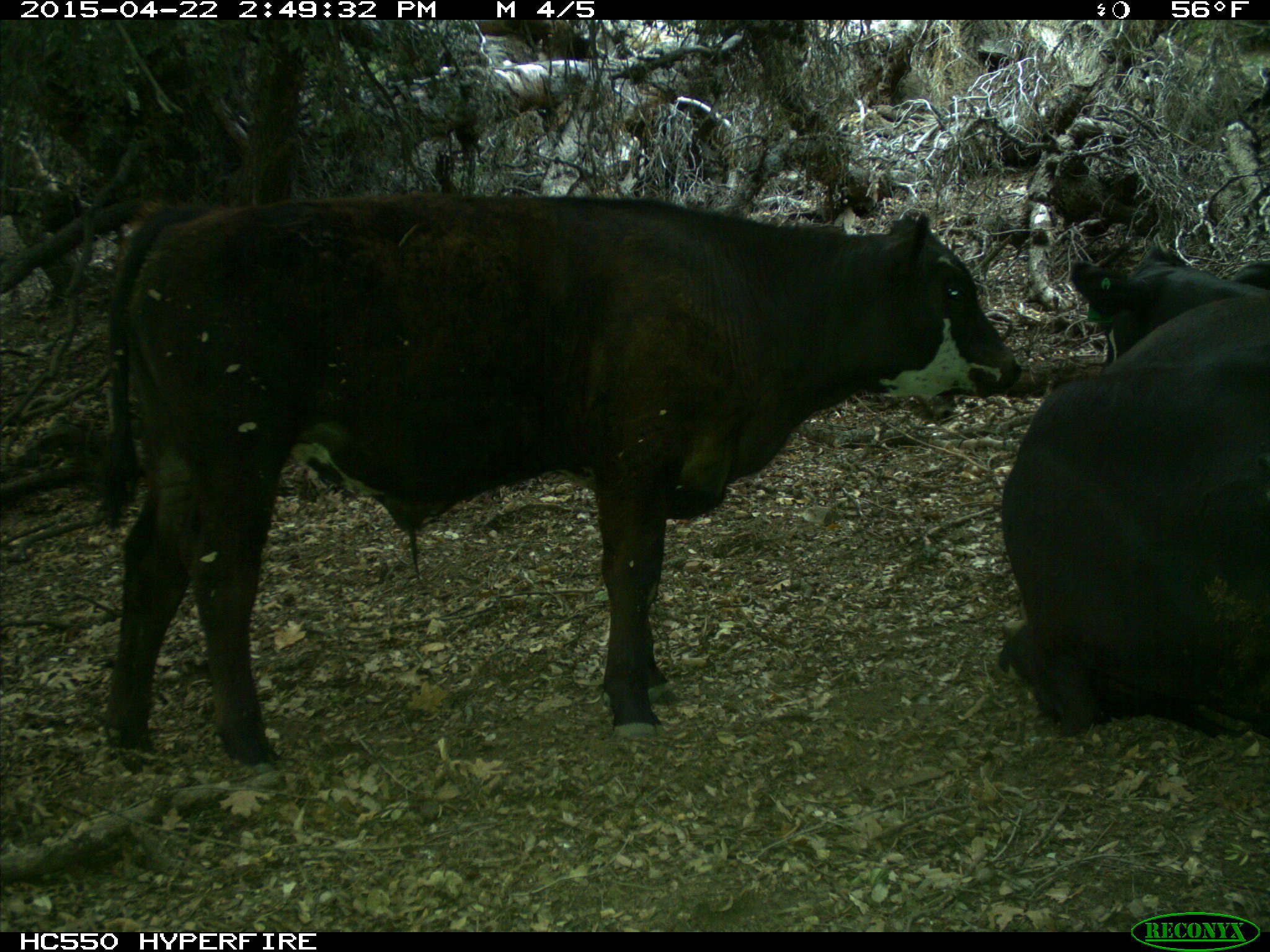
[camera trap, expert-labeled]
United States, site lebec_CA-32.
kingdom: Animalia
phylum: Chordata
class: Mammalia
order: Artiodactyla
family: Bovidae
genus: Bos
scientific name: Bos taurus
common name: domestic cow